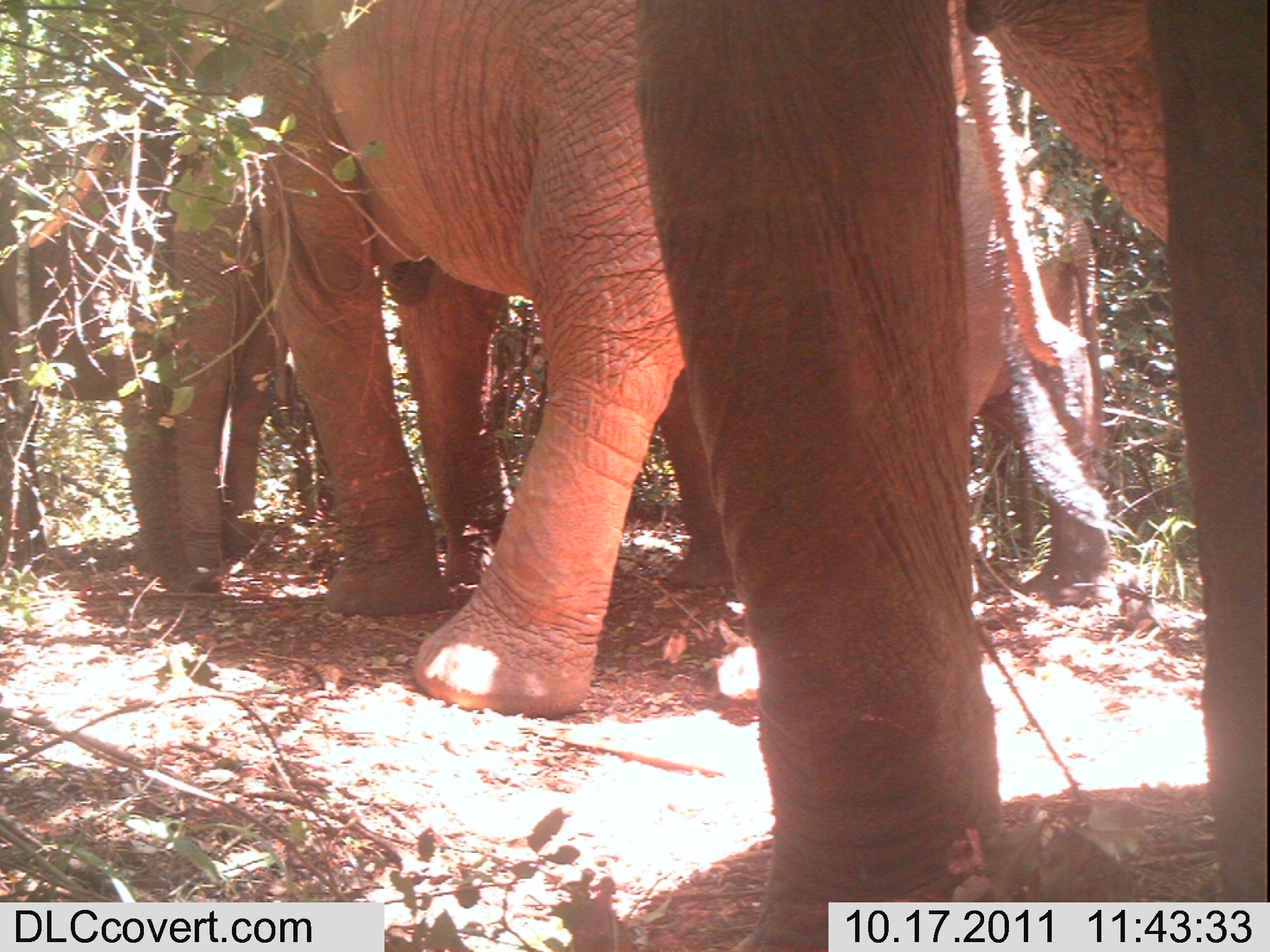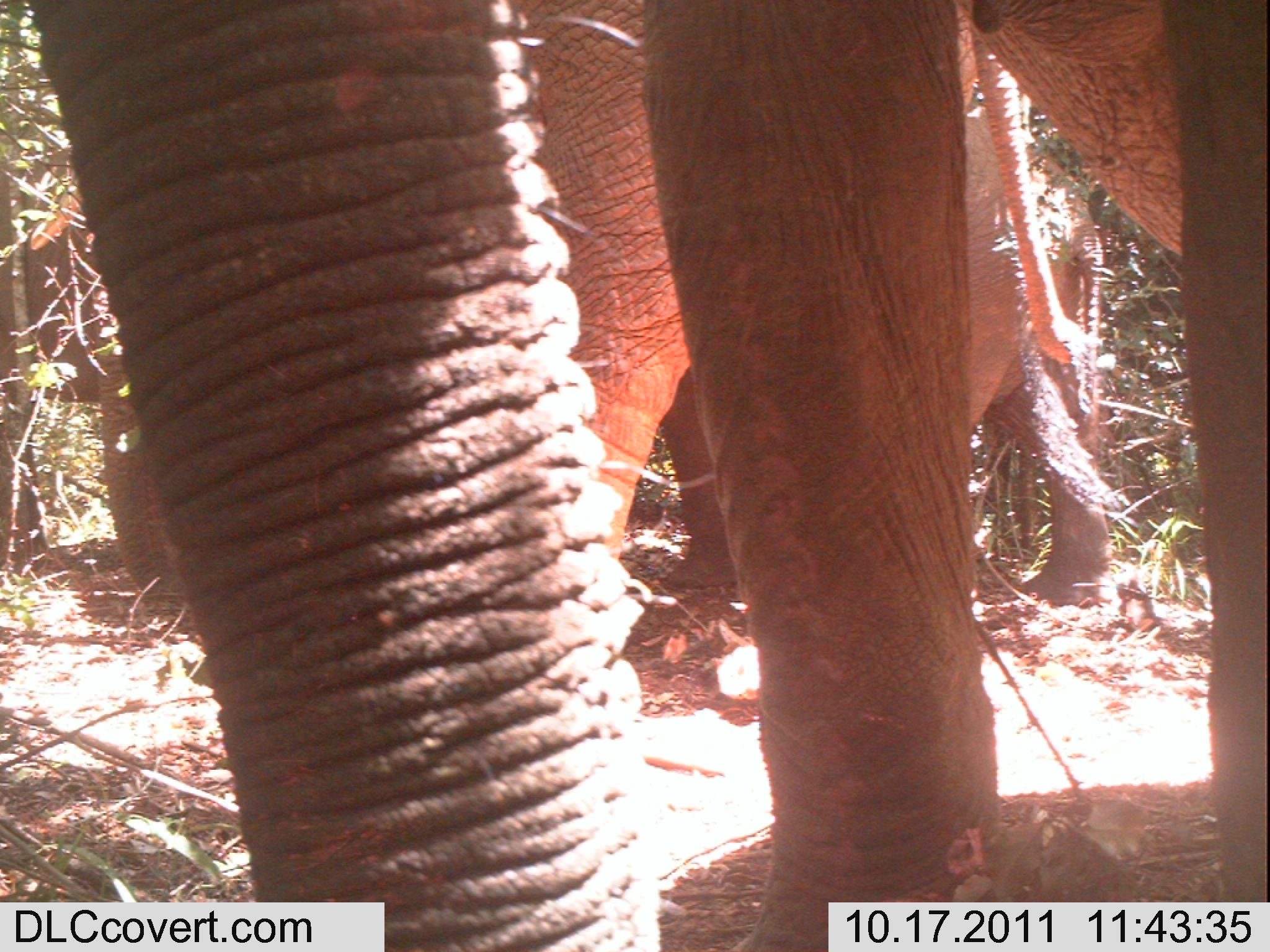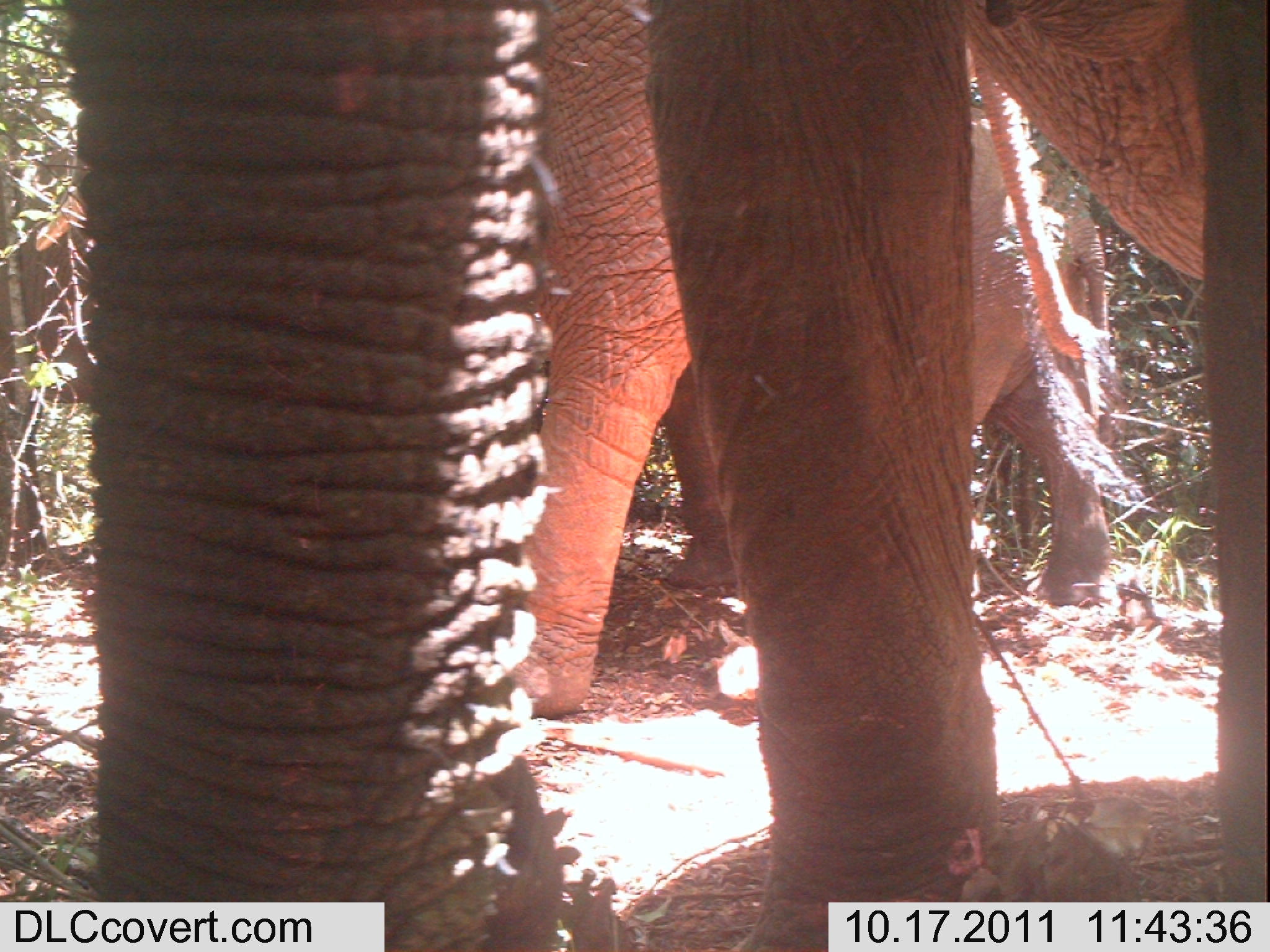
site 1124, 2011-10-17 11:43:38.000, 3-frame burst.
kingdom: Animalia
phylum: Chordata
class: Mammalia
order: Proboscidea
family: Elephantidae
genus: Loxodonta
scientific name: Loxodonta africana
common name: african bush elephant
Loxodonta africana (african bush elephant), count 4.